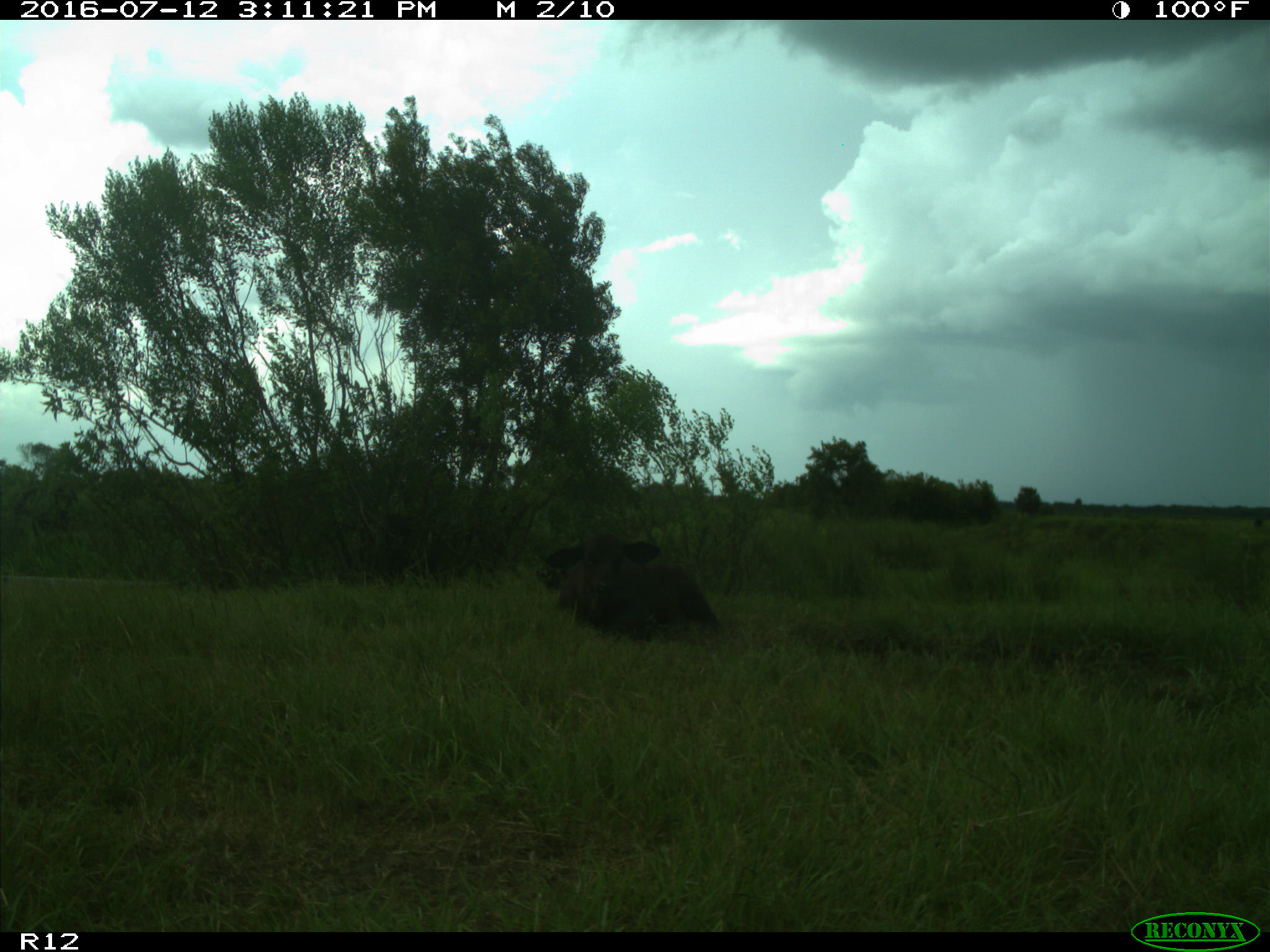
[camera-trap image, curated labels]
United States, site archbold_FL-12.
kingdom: Animalia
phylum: Chordata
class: Mammalia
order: Artiodactyla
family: Bovidae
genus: Bos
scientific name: Bos taurus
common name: domestic cow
Bos taurus (domestic cow).